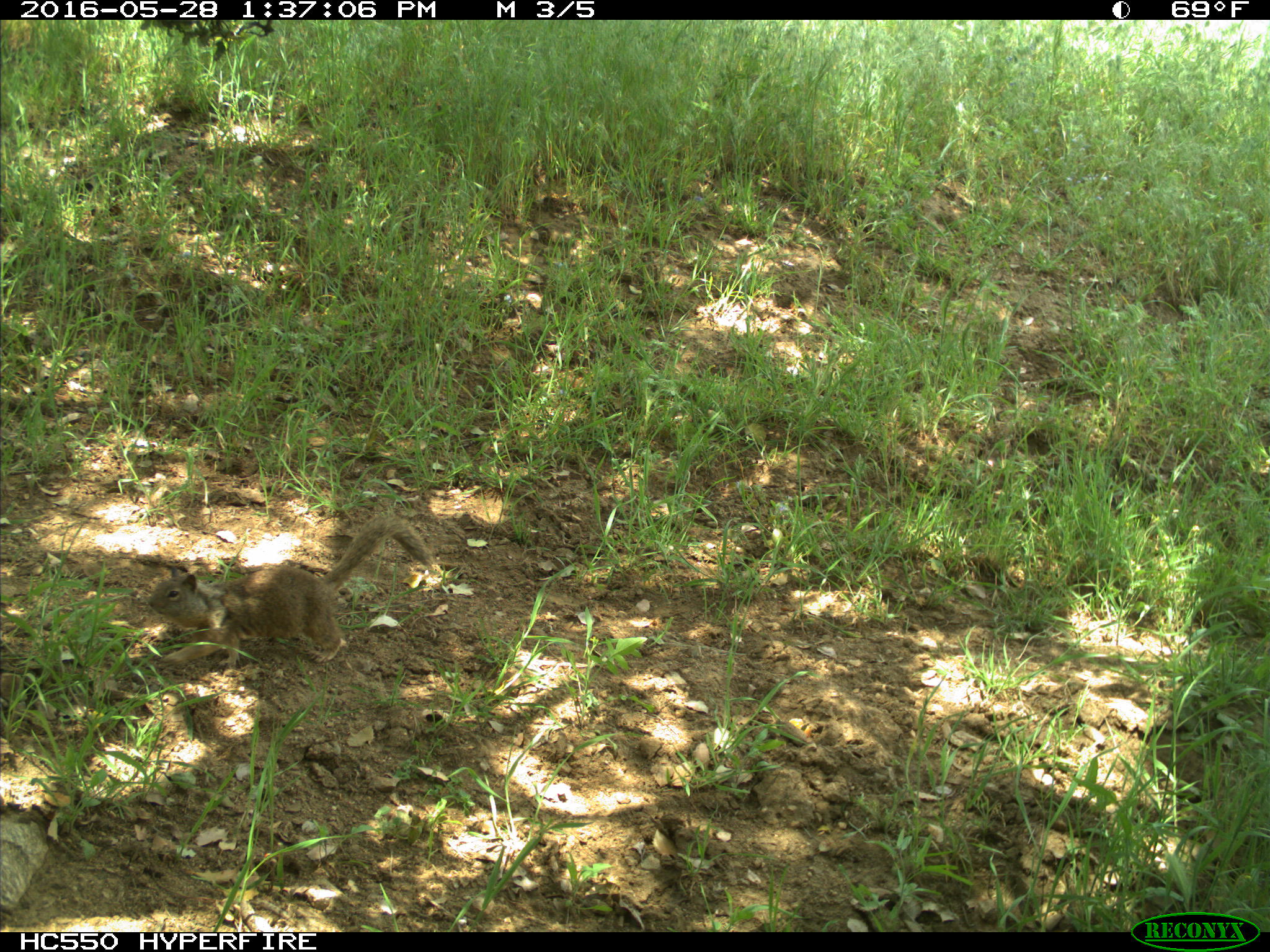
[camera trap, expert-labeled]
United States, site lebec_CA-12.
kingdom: Animalia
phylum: Chordata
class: Mammalia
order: Rodentia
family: Sciuridae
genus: Otospermophilus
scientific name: Otospermophilus beecheyi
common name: california ground squirrel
Otospermophilus beecheyi (california ground squirrel).